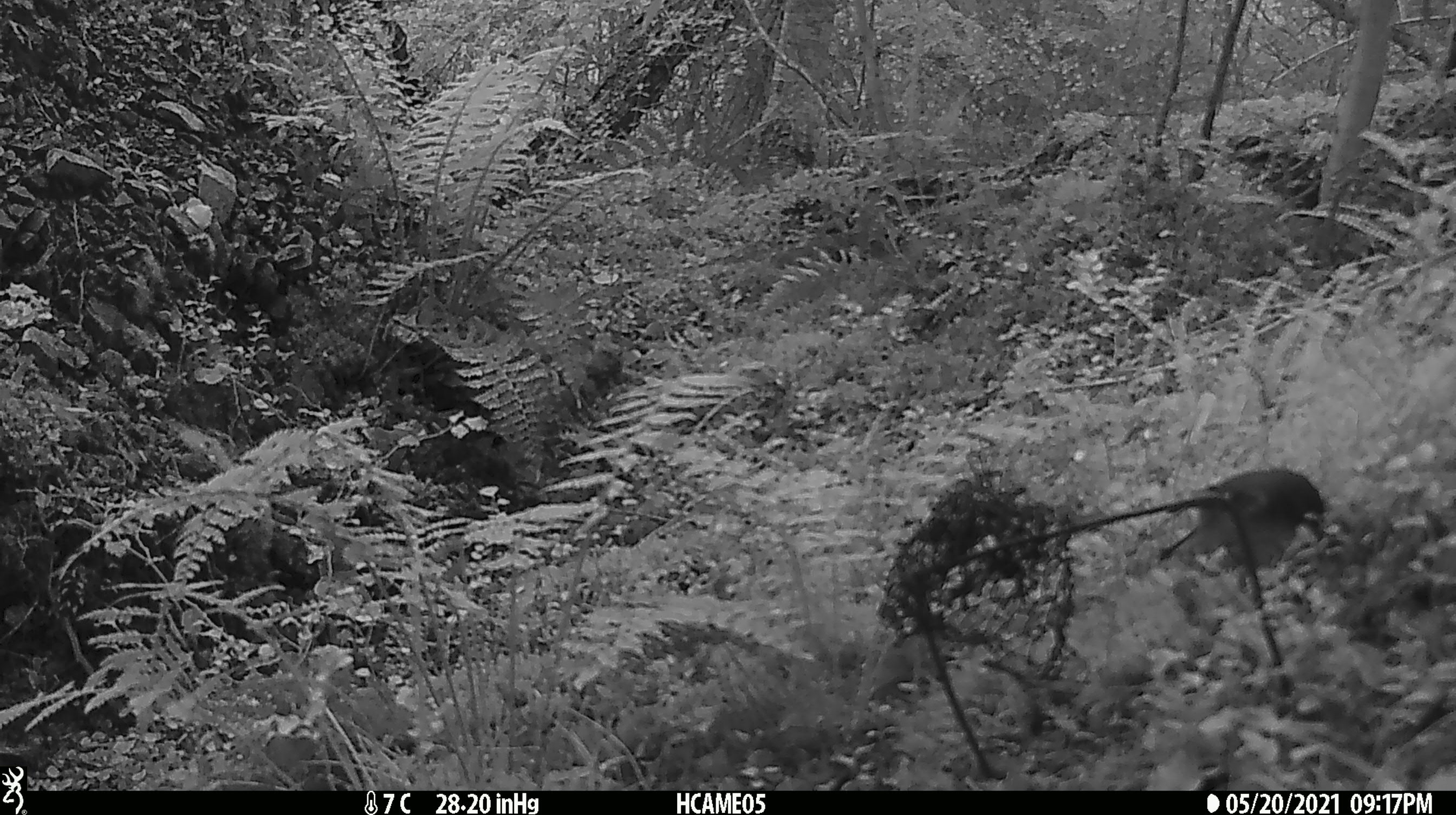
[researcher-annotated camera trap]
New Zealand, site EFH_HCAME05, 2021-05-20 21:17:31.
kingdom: Animalia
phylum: Chordata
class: Aves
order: Passeriformes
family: Petroicidae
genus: Petroica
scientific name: Petroica macrocephala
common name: tomtit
Tomtit (Petroica macrocephala).